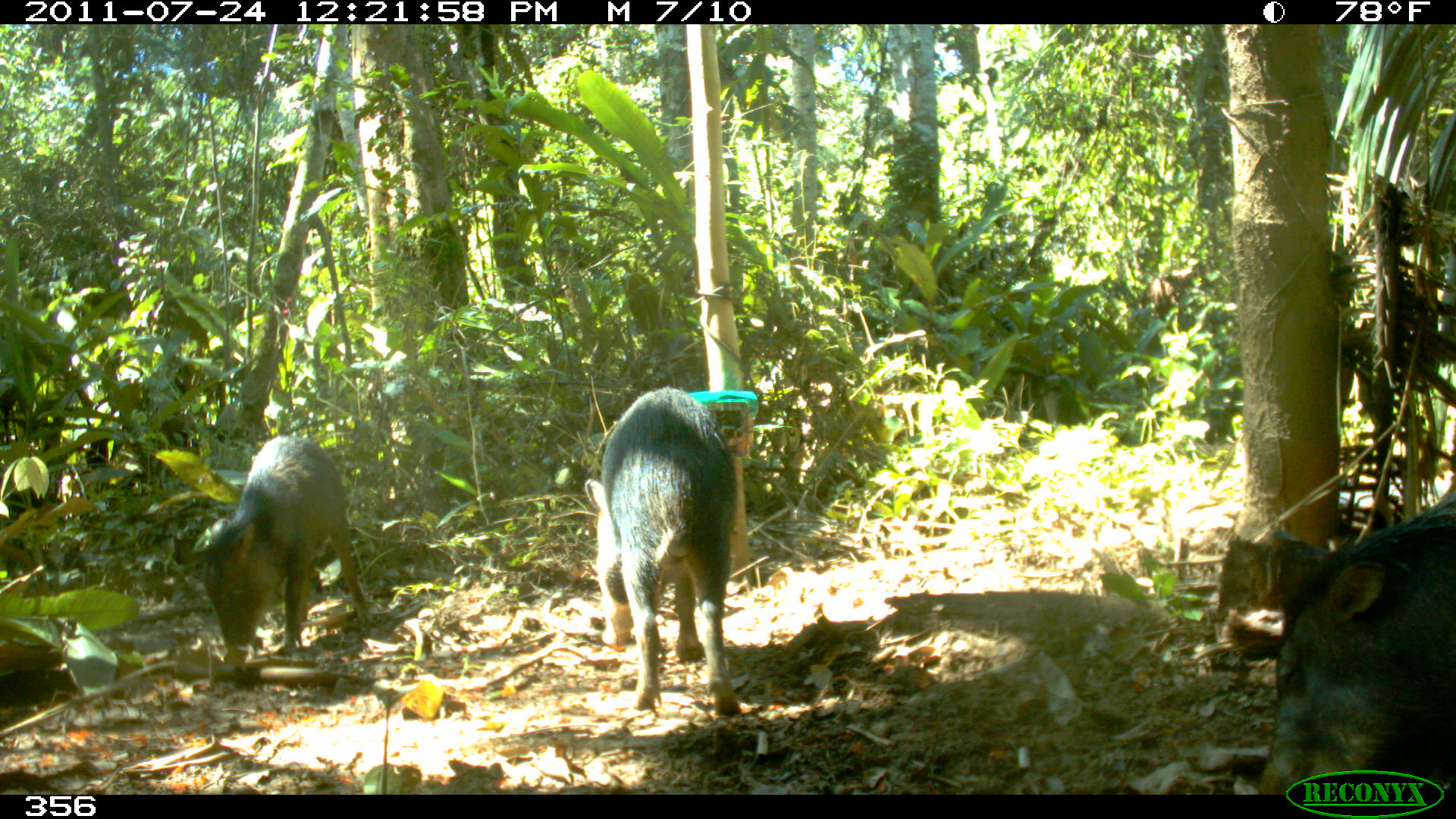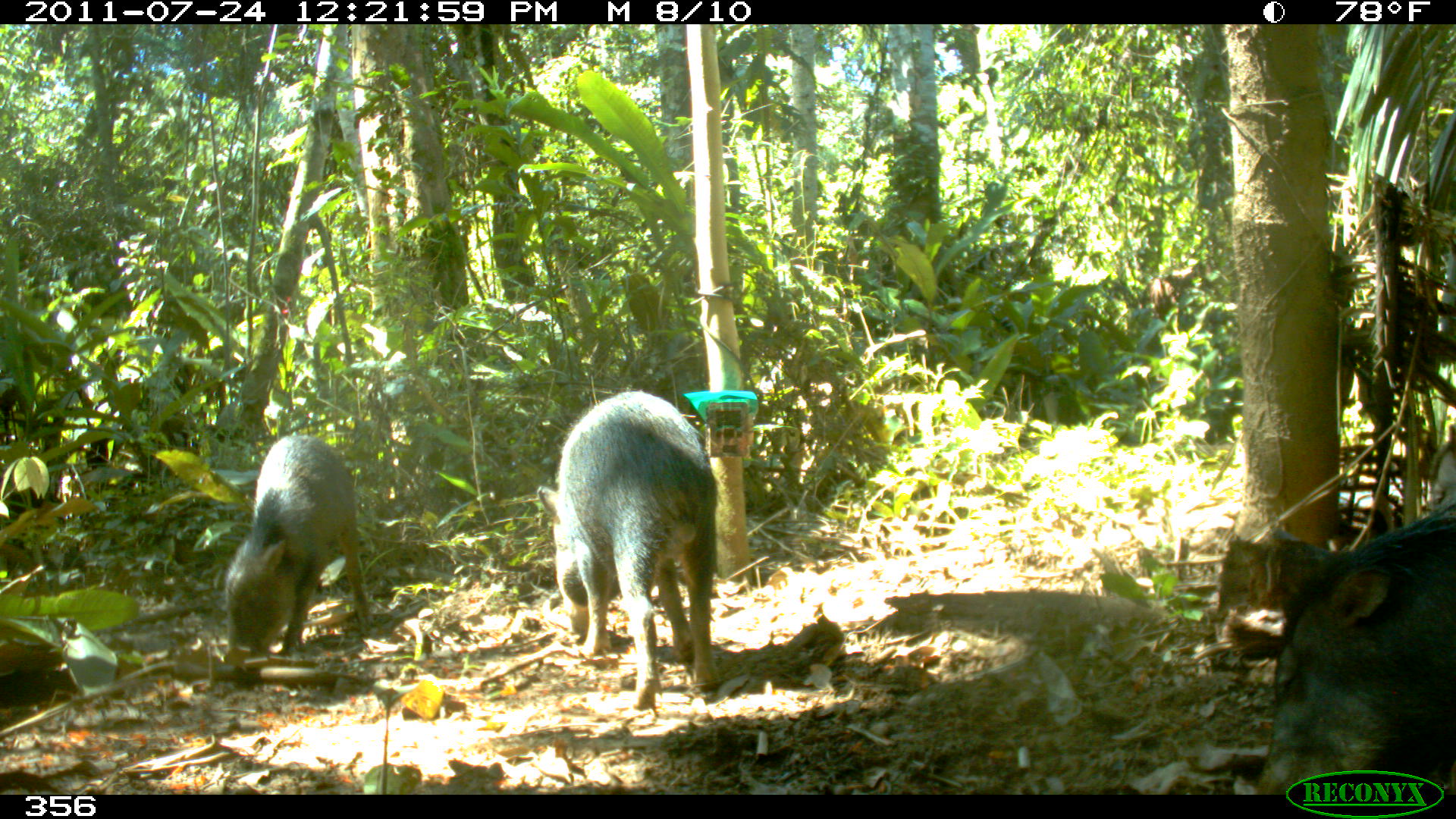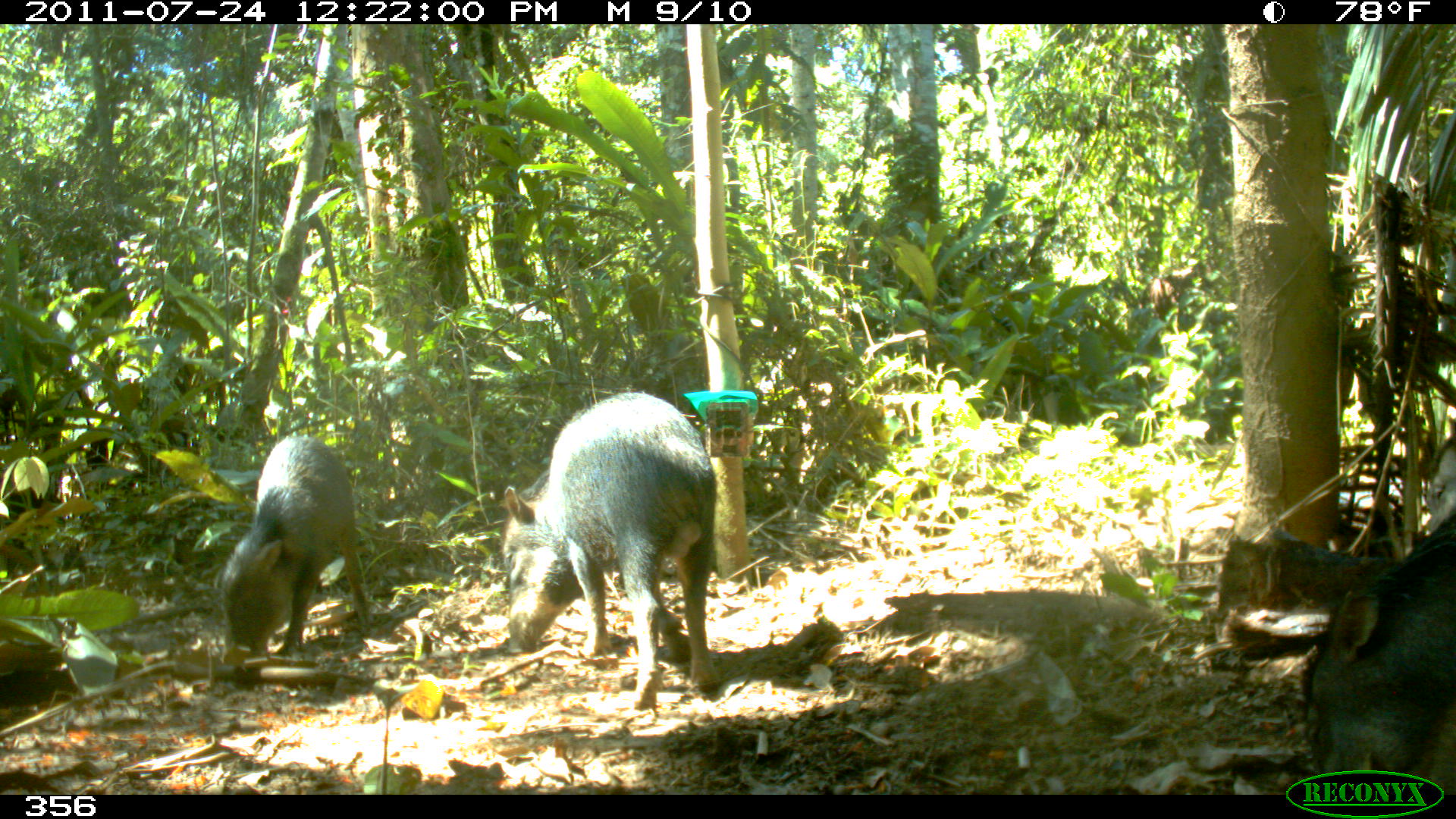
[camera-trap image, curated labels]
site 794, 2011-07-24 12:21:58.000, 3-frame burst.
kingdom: Animalia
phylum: Chordata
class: Mammalia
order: Artiodactyla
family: Tayassuidae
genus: Tayassu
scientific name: Tayassu pecari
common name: white-lipped peccary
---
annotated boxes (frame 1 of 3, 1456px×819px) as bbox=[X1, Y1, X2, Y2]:
tayassu pecari: bbox=[1248, 486, 1456, 791]; bbox=[584, 385, 737, 711]; bbox=[170, 432, 372, 651]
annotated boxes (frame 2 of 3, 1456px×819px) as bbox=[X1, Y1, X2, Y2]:
tayassu pecari: bbox=[1248, 500, 1456, 792]; bbox=[535, 390, 720, 708]; bbox=[224, 434, 371, 652]